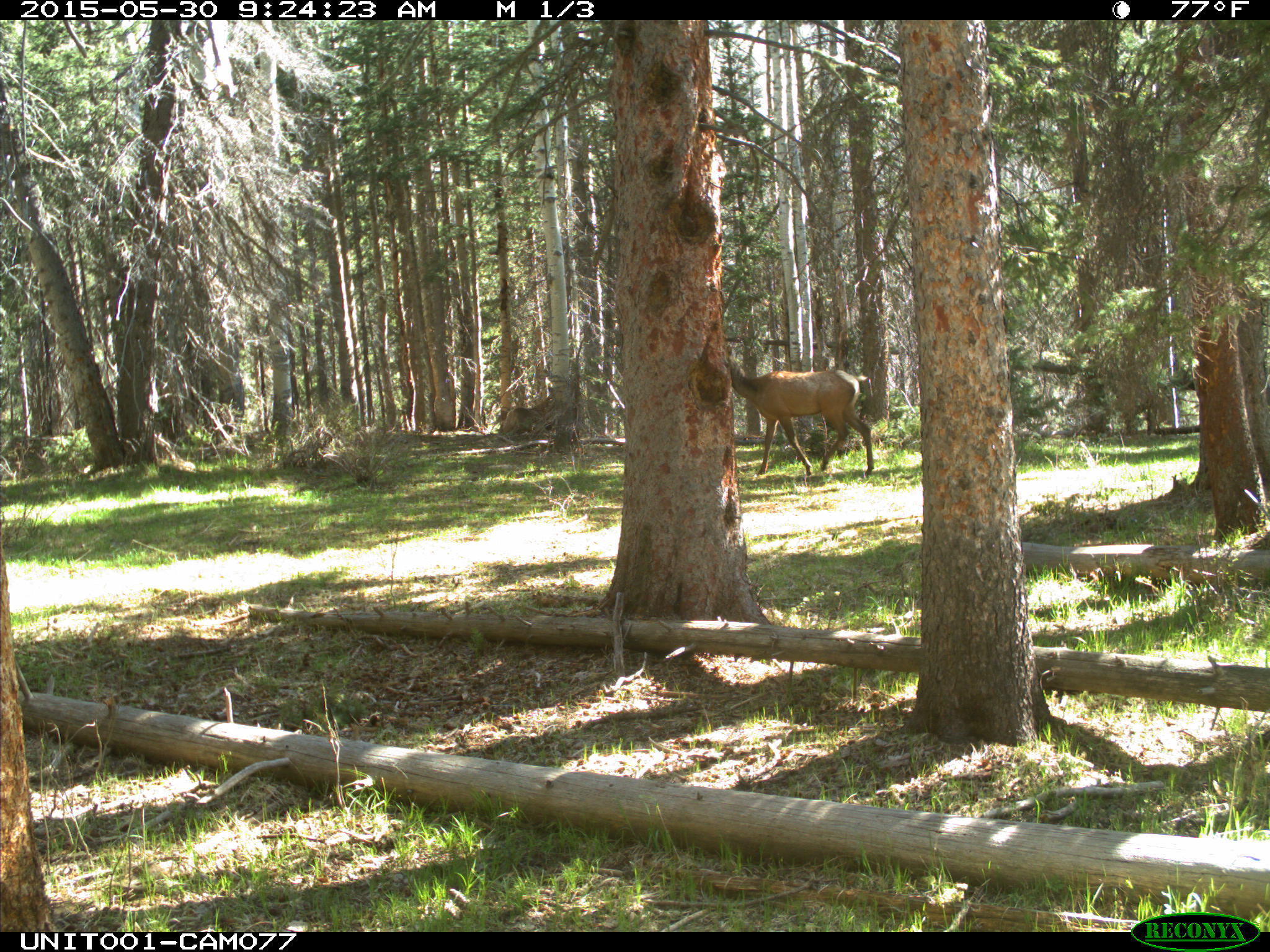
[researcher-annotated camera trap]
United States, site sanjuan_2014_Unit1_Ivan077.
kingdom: Animalia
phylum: Chordata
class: Mammalia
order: Artiodactyla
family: Cervidae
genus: Cervus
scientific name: Cervus elaphus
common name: red deer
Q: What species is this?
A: Cervus elaphus (red deer).